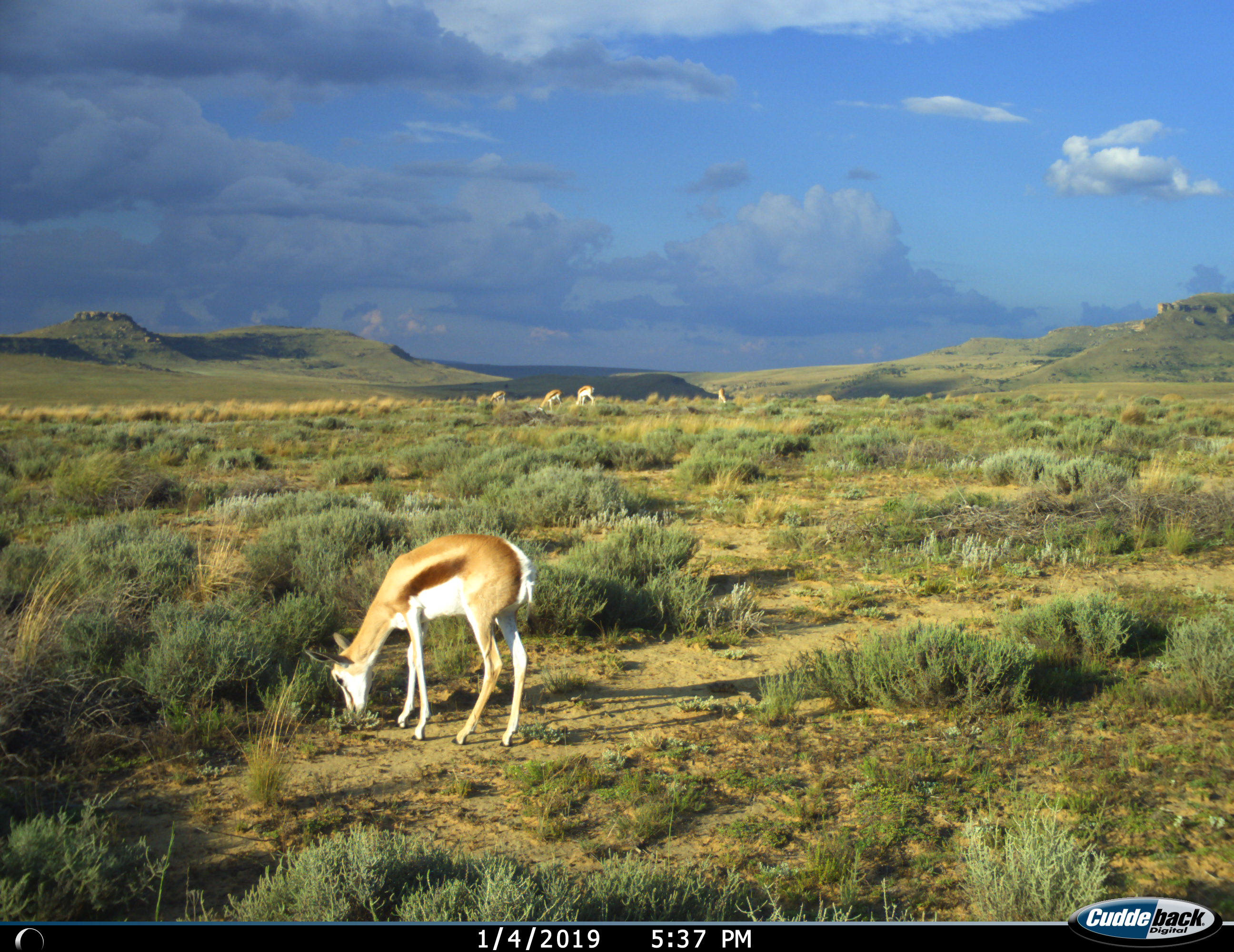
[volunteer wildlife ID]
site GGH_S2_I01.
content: unidentified animal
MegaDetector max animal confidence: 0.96